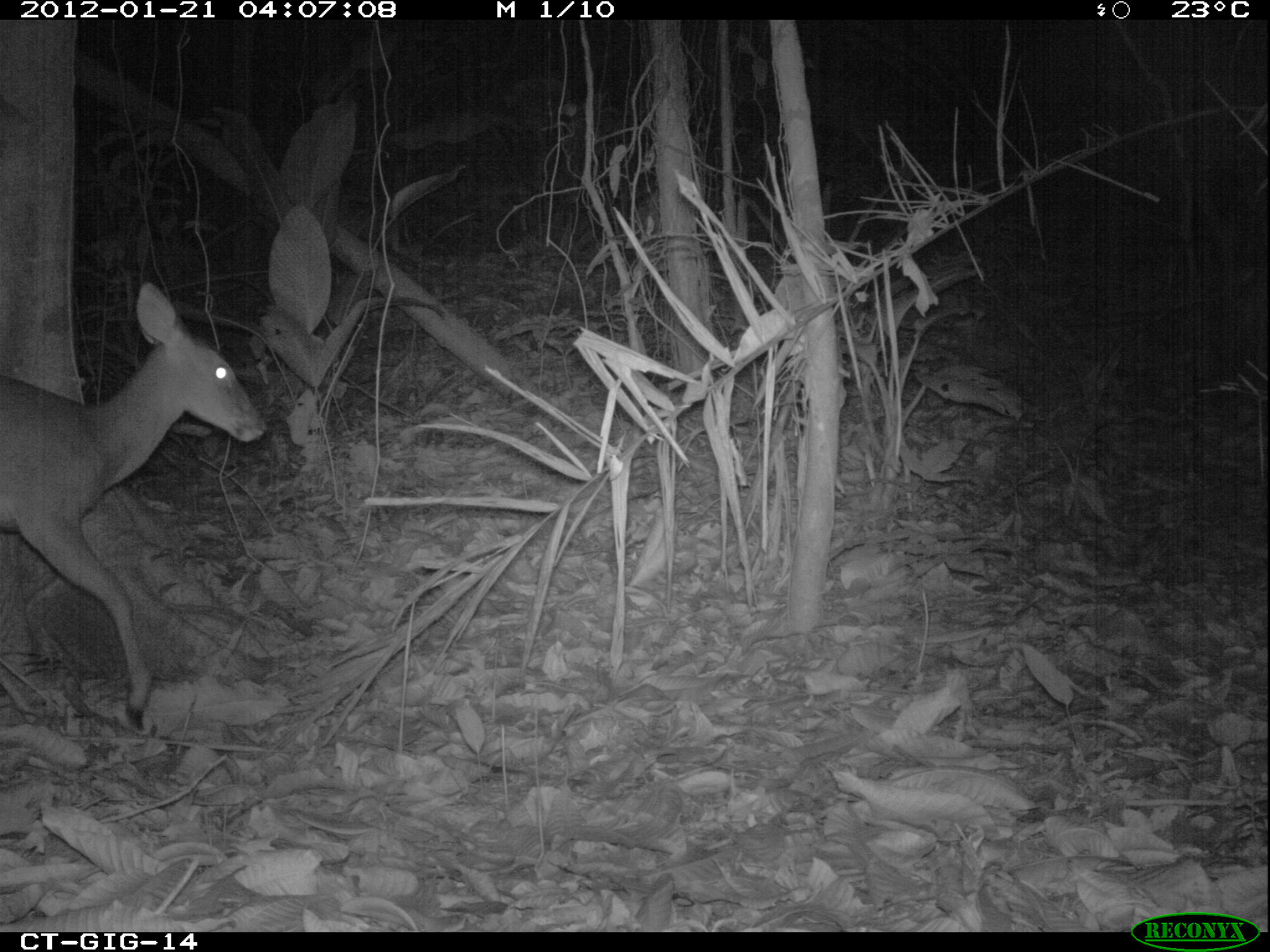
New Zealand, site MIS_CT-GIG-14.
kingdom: Animalia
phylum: Chordata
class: Mammalia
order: Artiodactyla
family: Cervidae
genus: Odocoileus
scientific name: Odocoileus virginianus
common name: white-tailed deer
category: white tailed deer